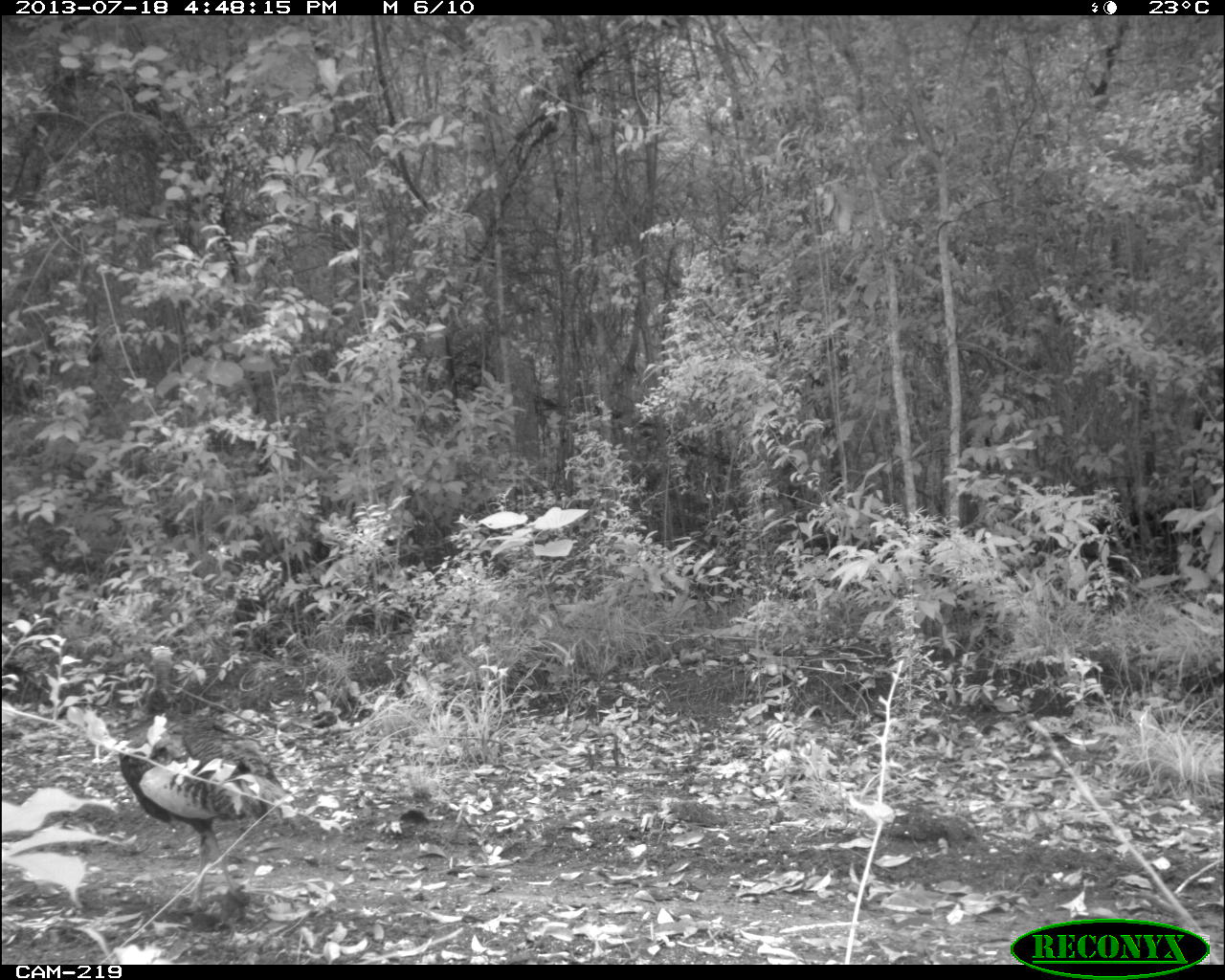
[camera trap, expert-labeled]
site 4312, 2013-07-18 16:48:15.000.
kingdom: Animalia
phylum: Chordata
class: Aves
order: Galliformes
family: Phasianidae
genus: Meleagris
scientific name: Meleagris ocellata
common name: ocellated turkey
Meleagris ocellata (ocellated turkey), count 2.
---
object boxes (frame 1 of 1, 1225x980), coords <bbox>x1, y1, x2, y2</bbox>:
meleagris ocellata: <bbox>116, 644, 294, 910</bbox>